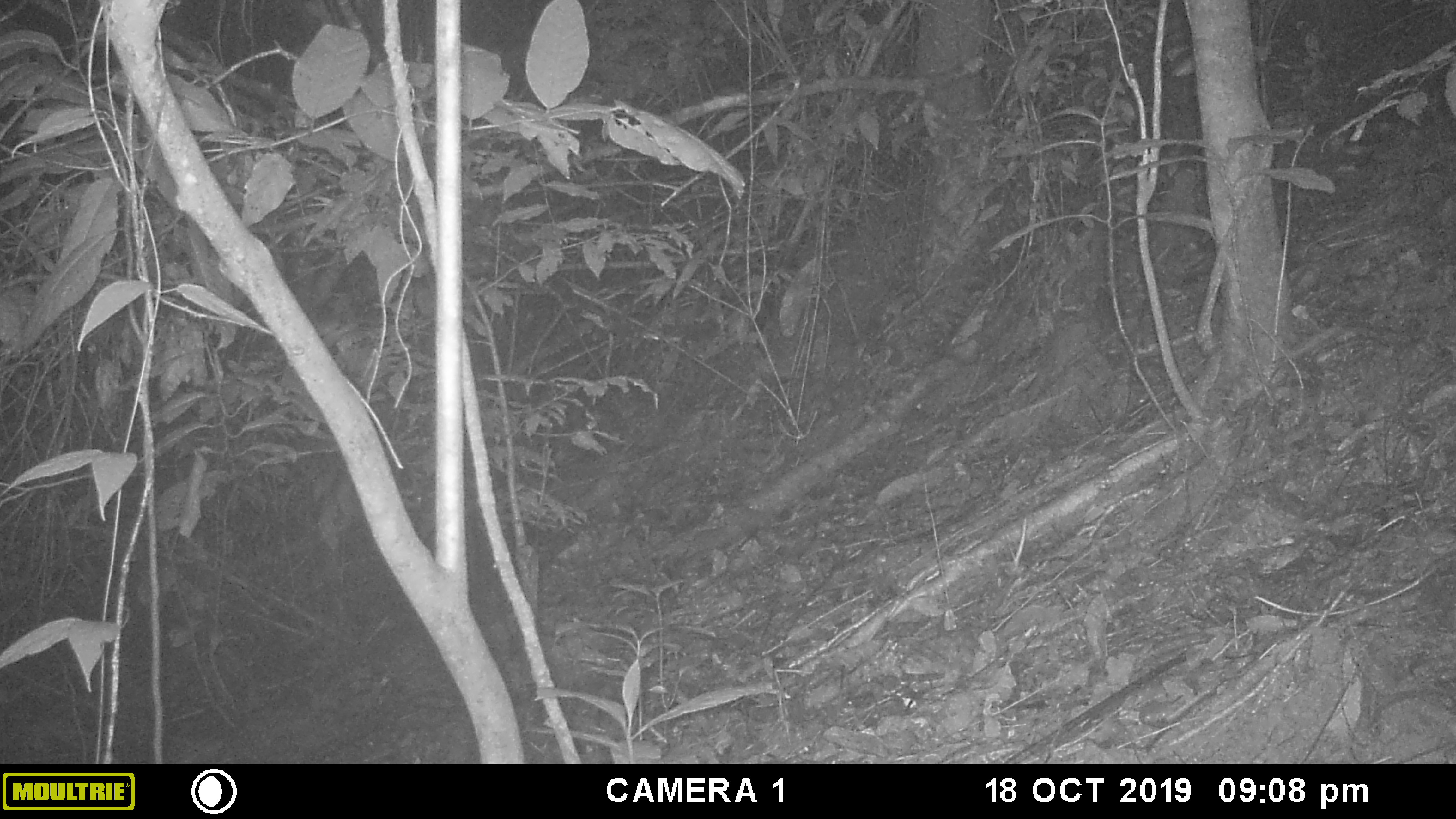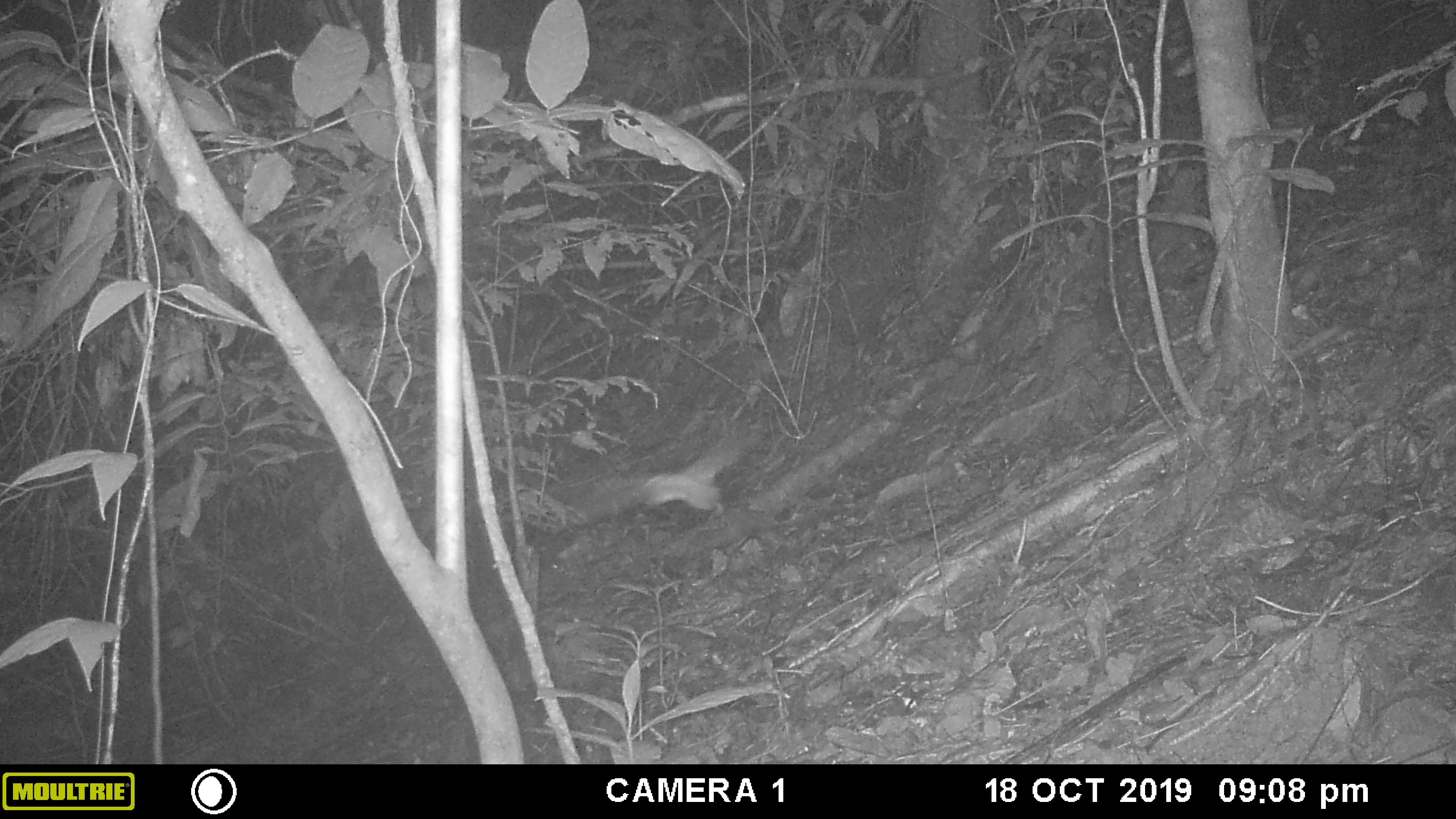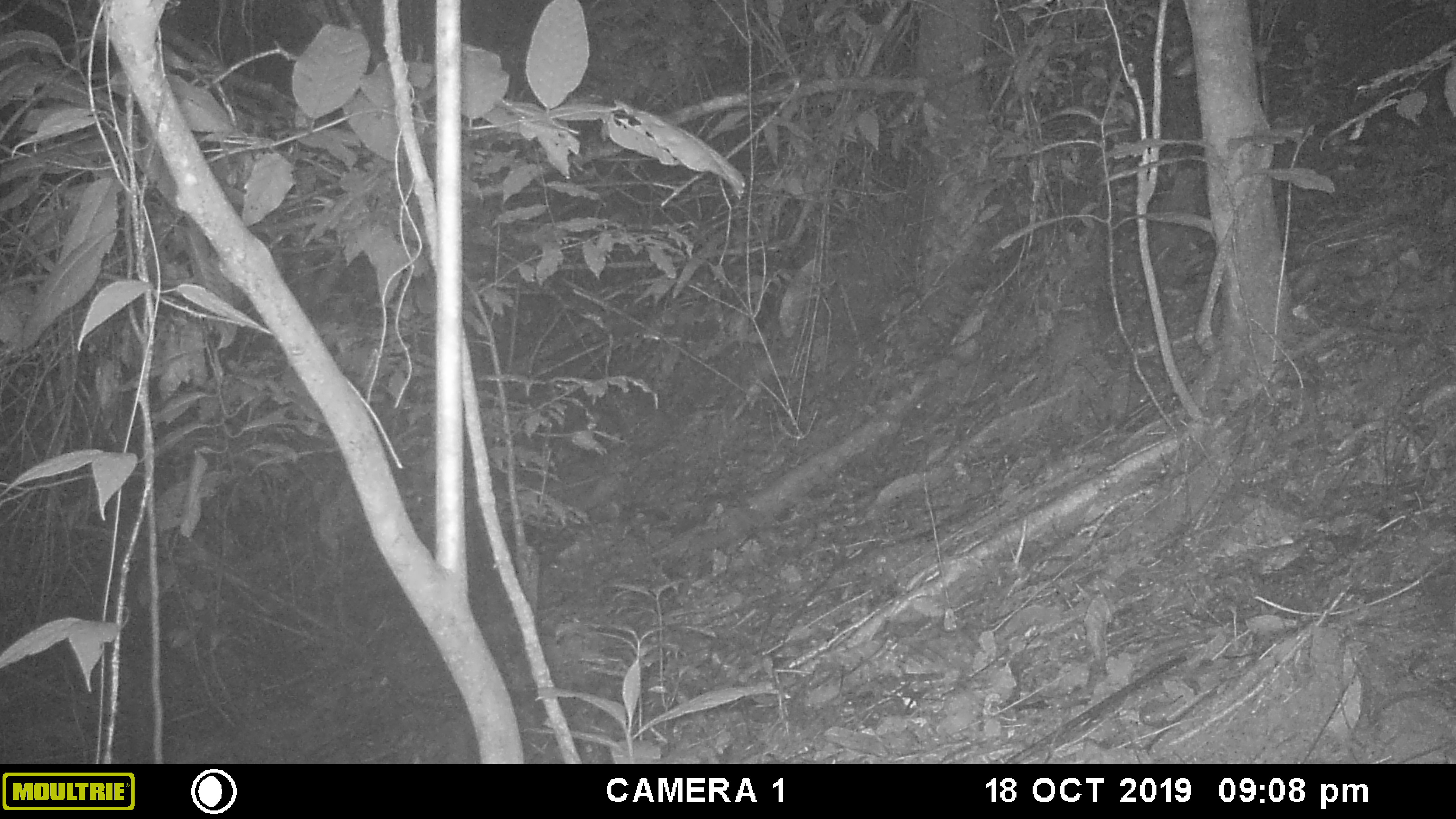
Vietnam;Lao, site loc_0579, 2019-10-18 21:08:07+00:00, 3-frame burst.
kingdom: Animalia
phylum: Arthropoda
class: Insecta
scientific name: Insecta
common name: insect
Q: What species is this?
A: Insect (Insecta).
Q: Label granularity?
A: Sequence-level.